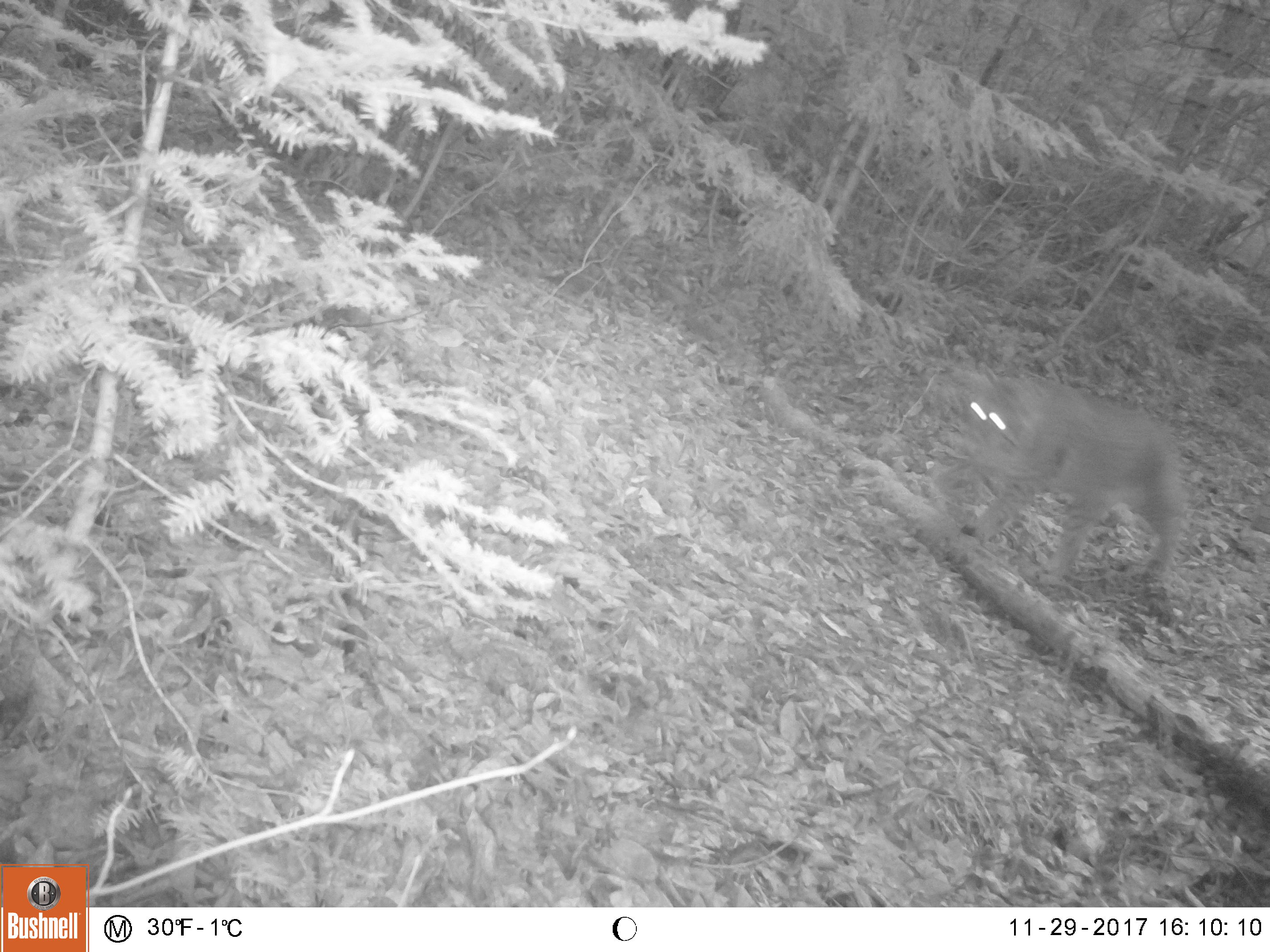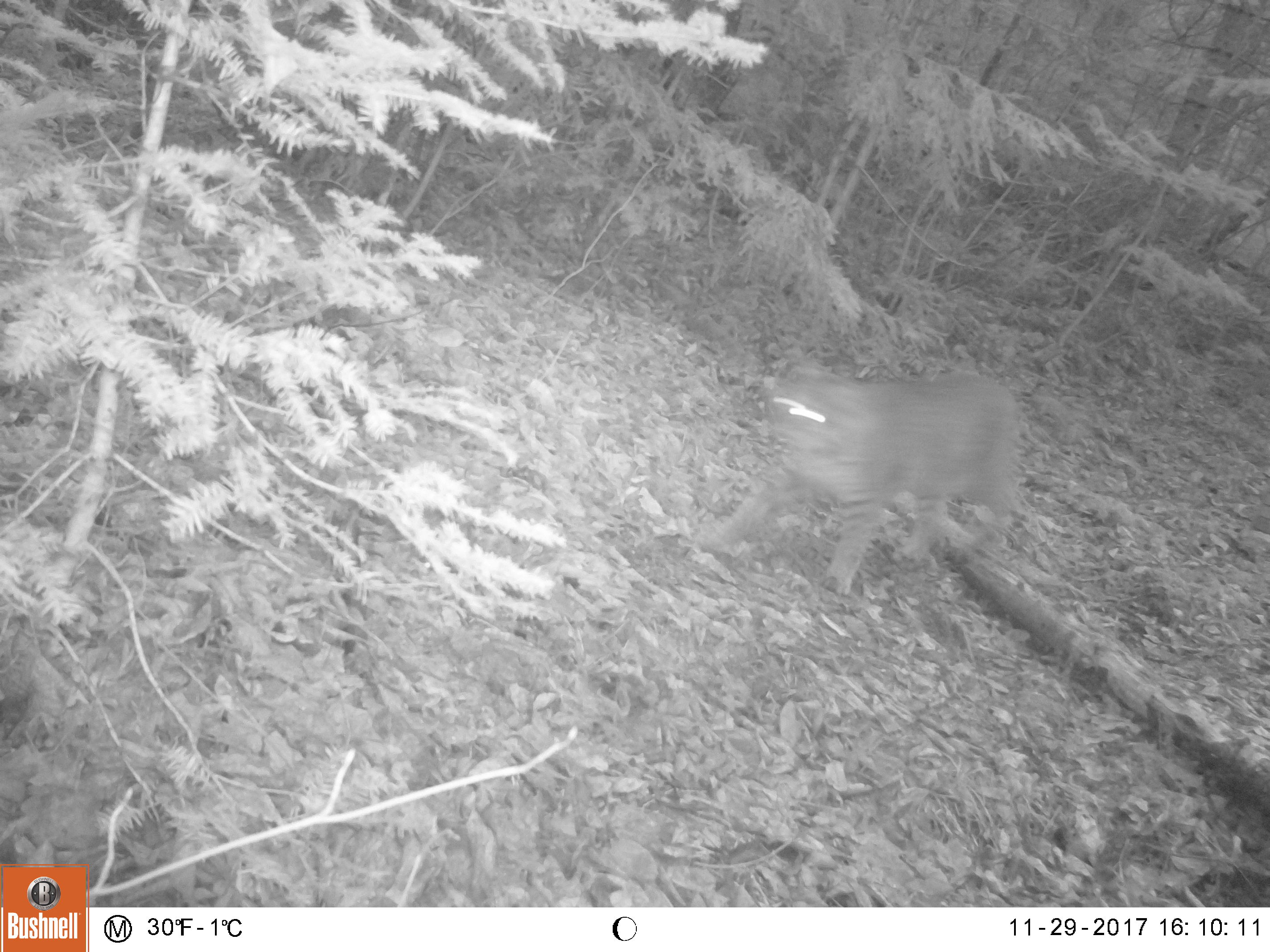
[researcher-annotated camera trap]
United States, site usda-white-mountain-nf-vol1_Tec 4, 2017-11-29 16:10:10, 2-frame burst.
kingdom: Animalia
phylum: Chordata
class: Mammalia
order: Carnivora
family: Felidae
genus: Lynx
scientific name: Lynx rufus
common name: bobcat